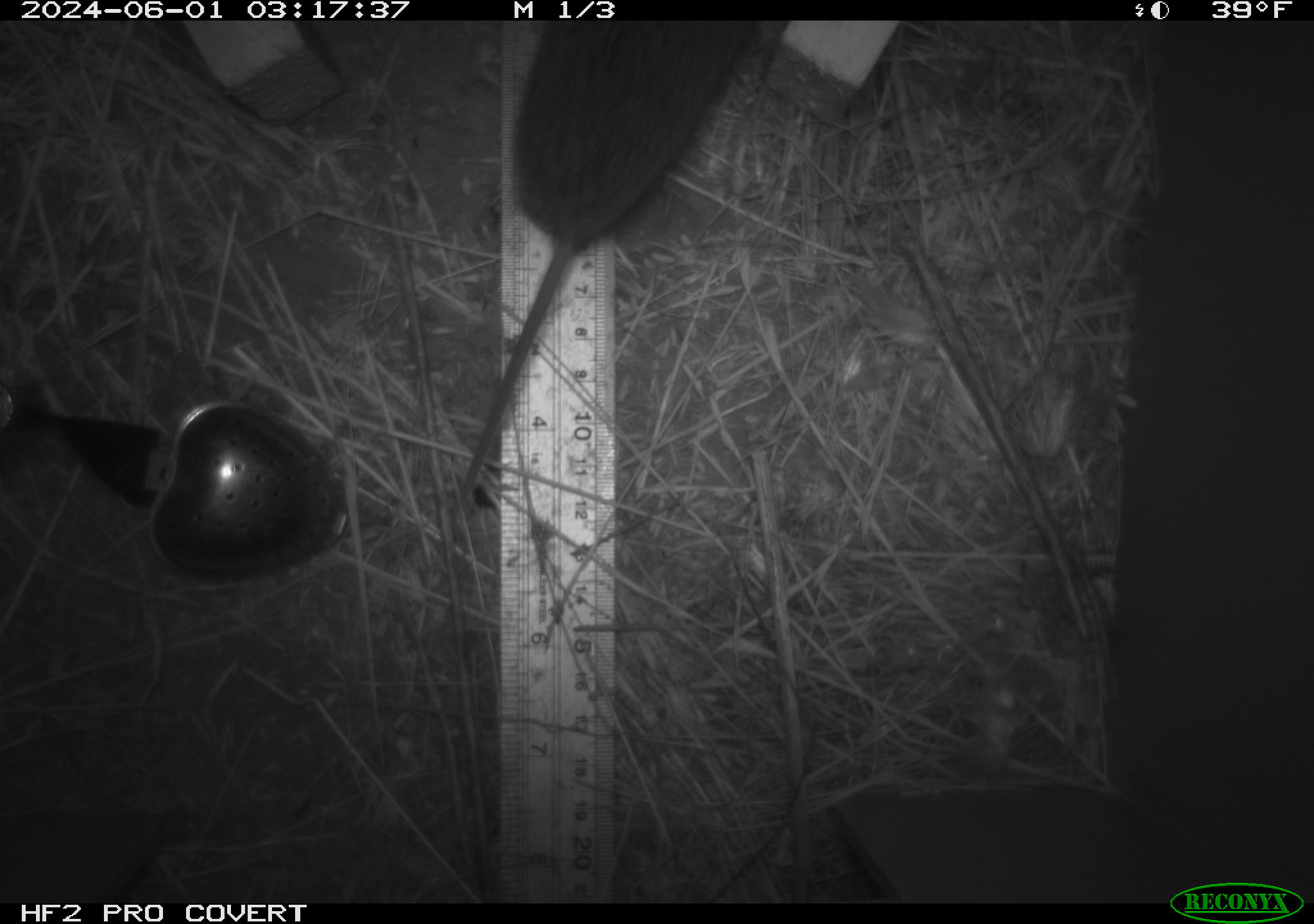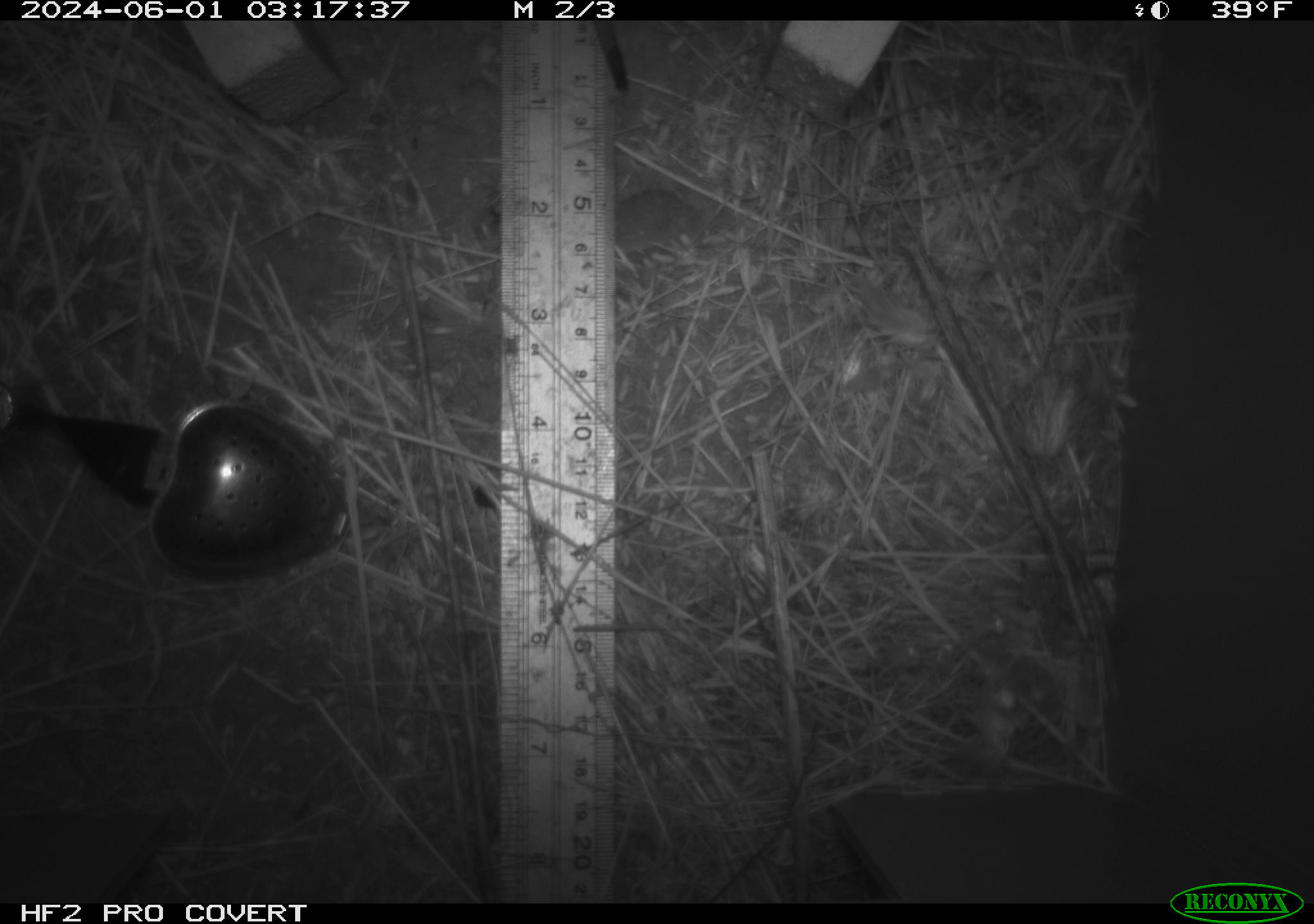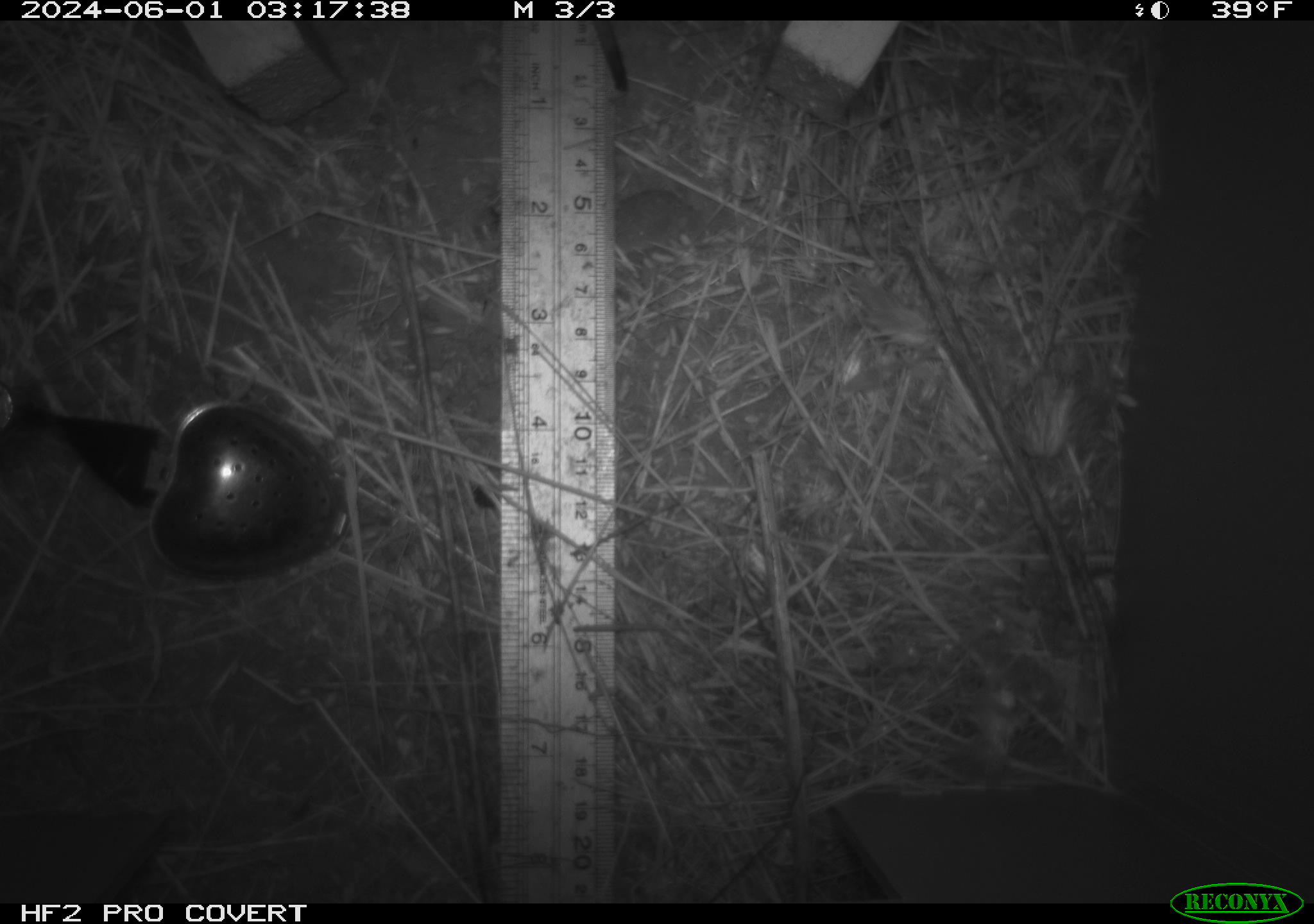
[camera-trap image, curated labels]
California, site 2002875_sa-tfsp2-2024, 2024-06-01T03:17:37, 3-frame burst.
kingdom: Animalia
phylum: Chordata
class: Mammalia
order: Rodentia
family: Cricetidae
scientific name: Arvicolinae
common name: voles, lemmings, and muskrats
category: arvicolinae subfamily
Arvicolinae subfamily (voles, lemmings, and muskrats) (Arvicolinae).